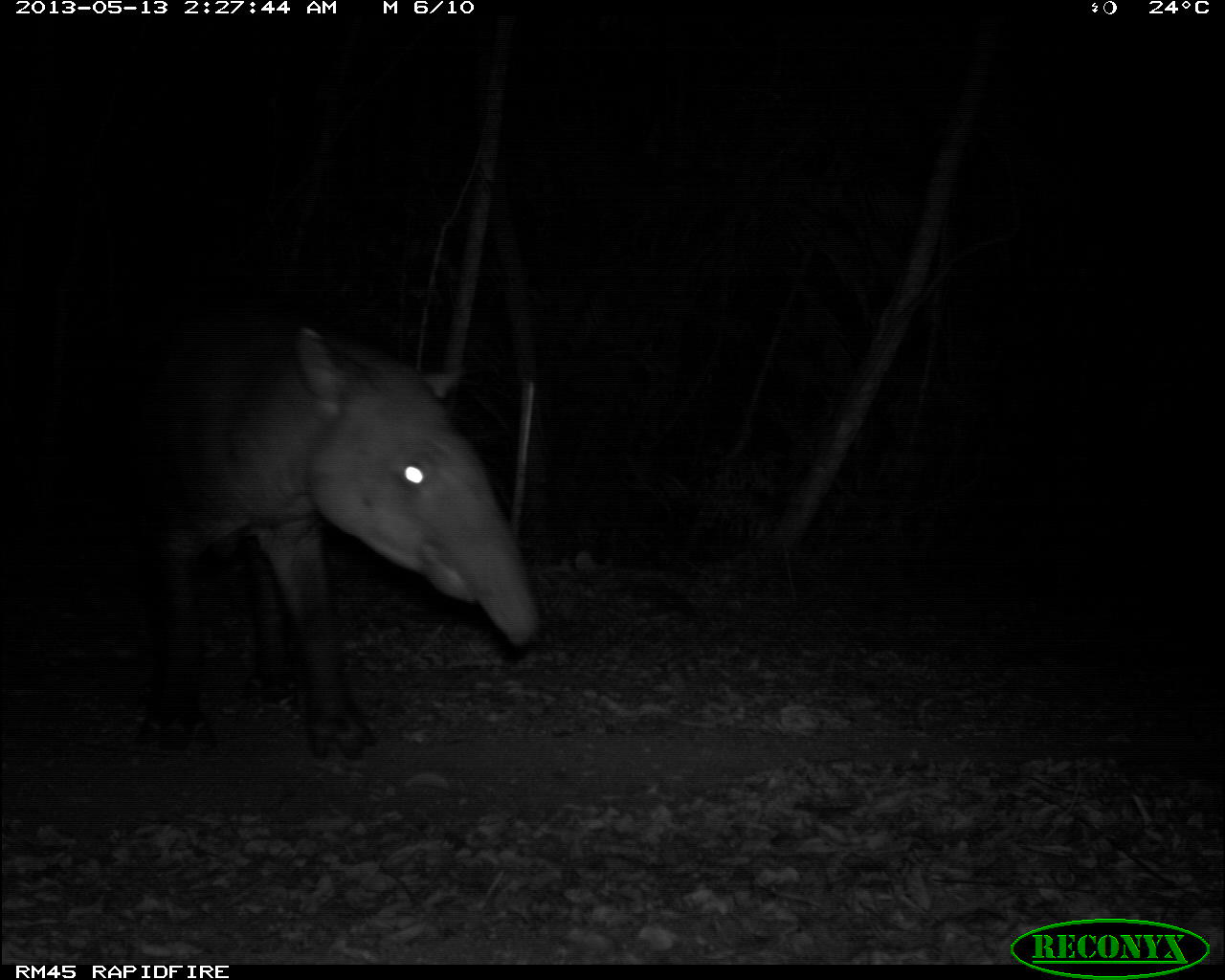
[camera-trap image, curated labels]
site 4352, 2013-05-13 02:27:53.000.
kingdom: Animalia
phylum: Chordata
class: Mammalia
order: Perissodactyla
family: Tapiridae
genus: Tapirus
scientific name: Tapirus bairdii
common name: baird's tapir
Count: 1.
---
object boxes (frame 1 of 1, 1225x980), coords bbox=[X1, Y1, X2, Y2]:
tapirus bairdii: bbox=[111, 306, 540, 753]